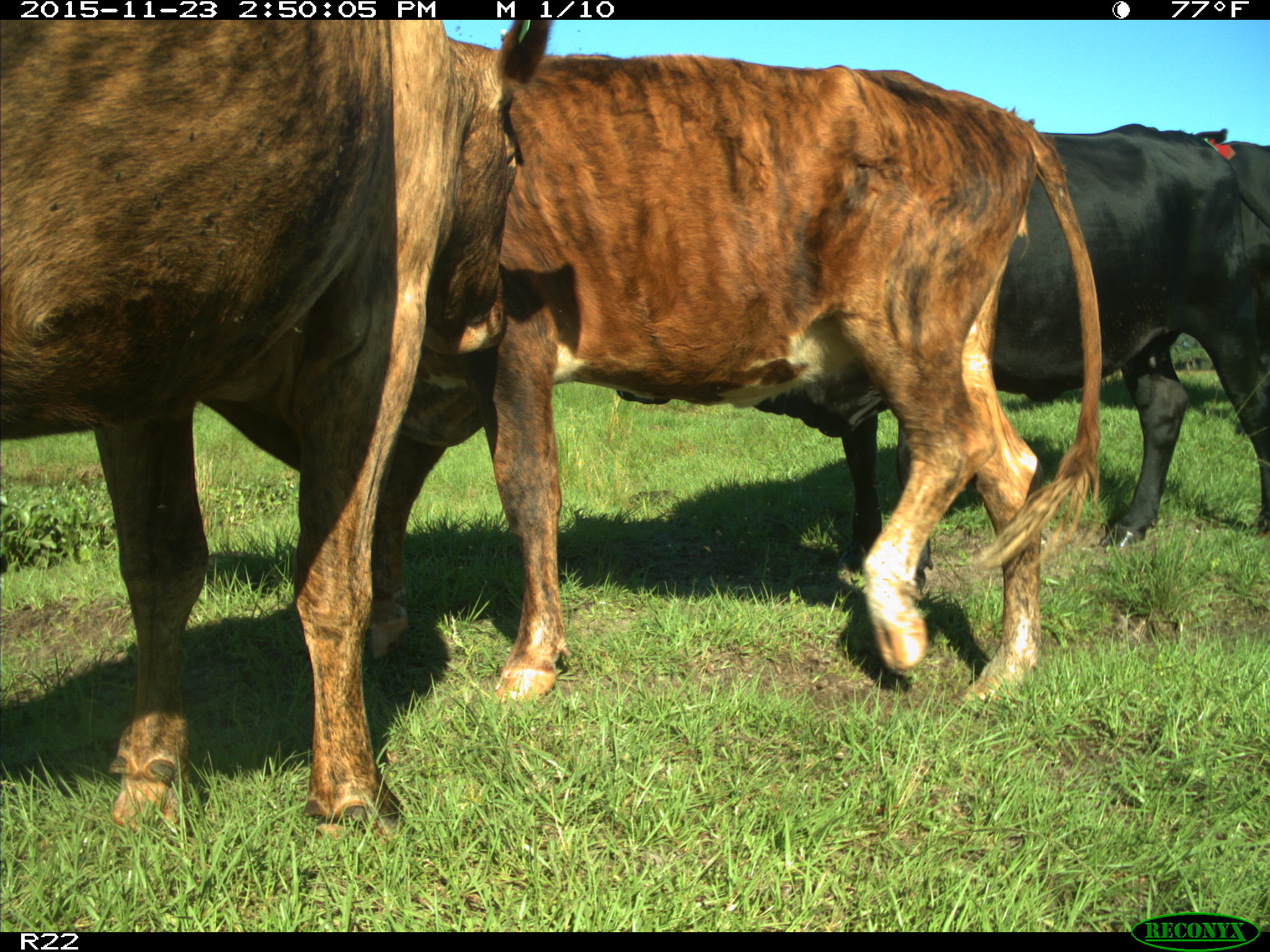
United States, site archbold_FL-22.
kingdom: Animalia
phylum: Chordata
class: Mammalia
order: Artiodactyla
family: Bovidae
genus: Bos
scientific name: Bos taurus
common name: domestic cow